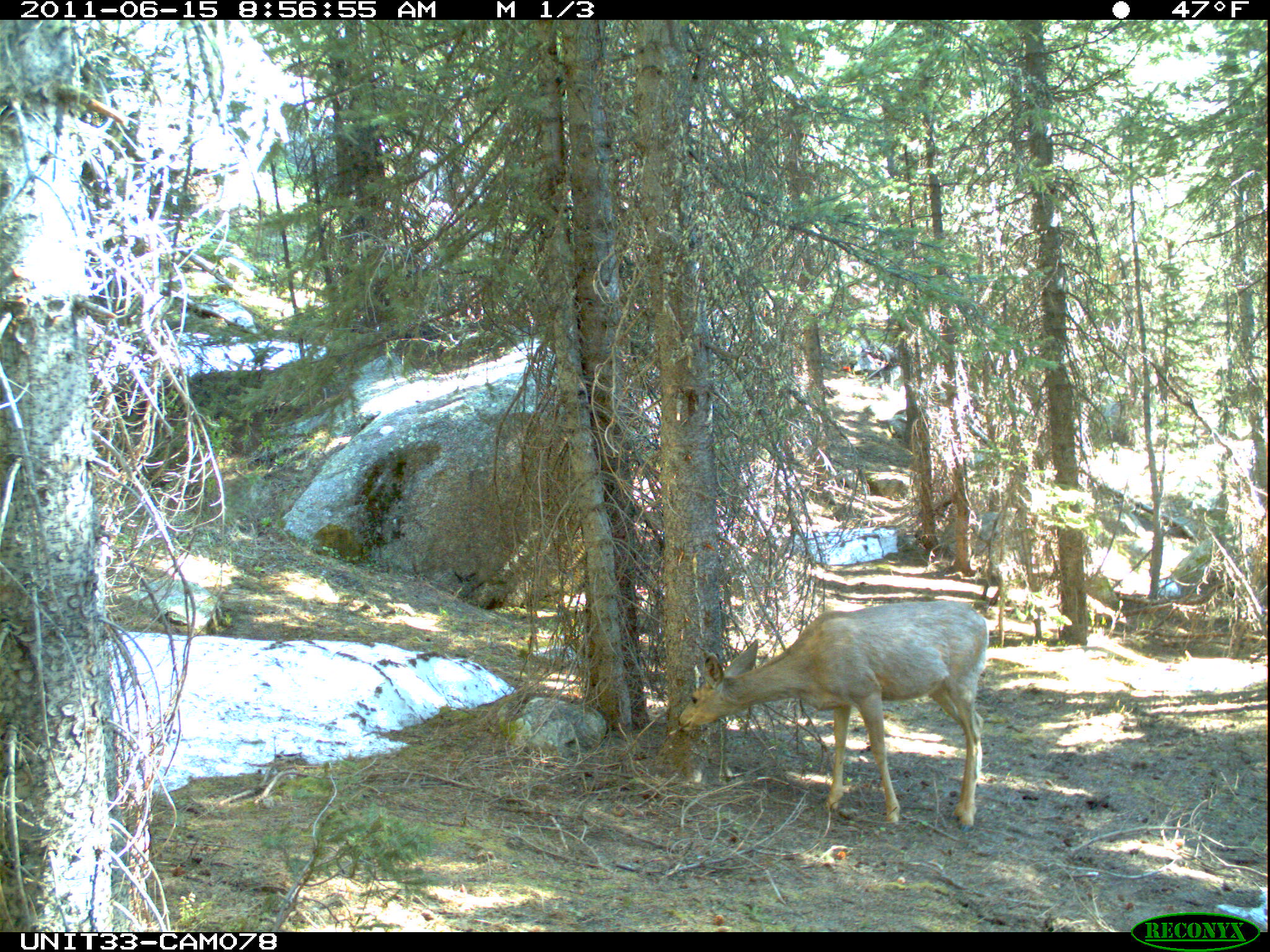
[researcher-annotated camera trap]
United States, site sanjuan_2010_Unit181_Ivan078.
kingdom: Animalia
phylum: Chordata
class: Mammalia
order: Artiodactyla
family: Cervidae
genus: Odocoileus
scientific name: Odocoileus hemionus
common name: mule deer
Odocoileus hemionus (mule deer).